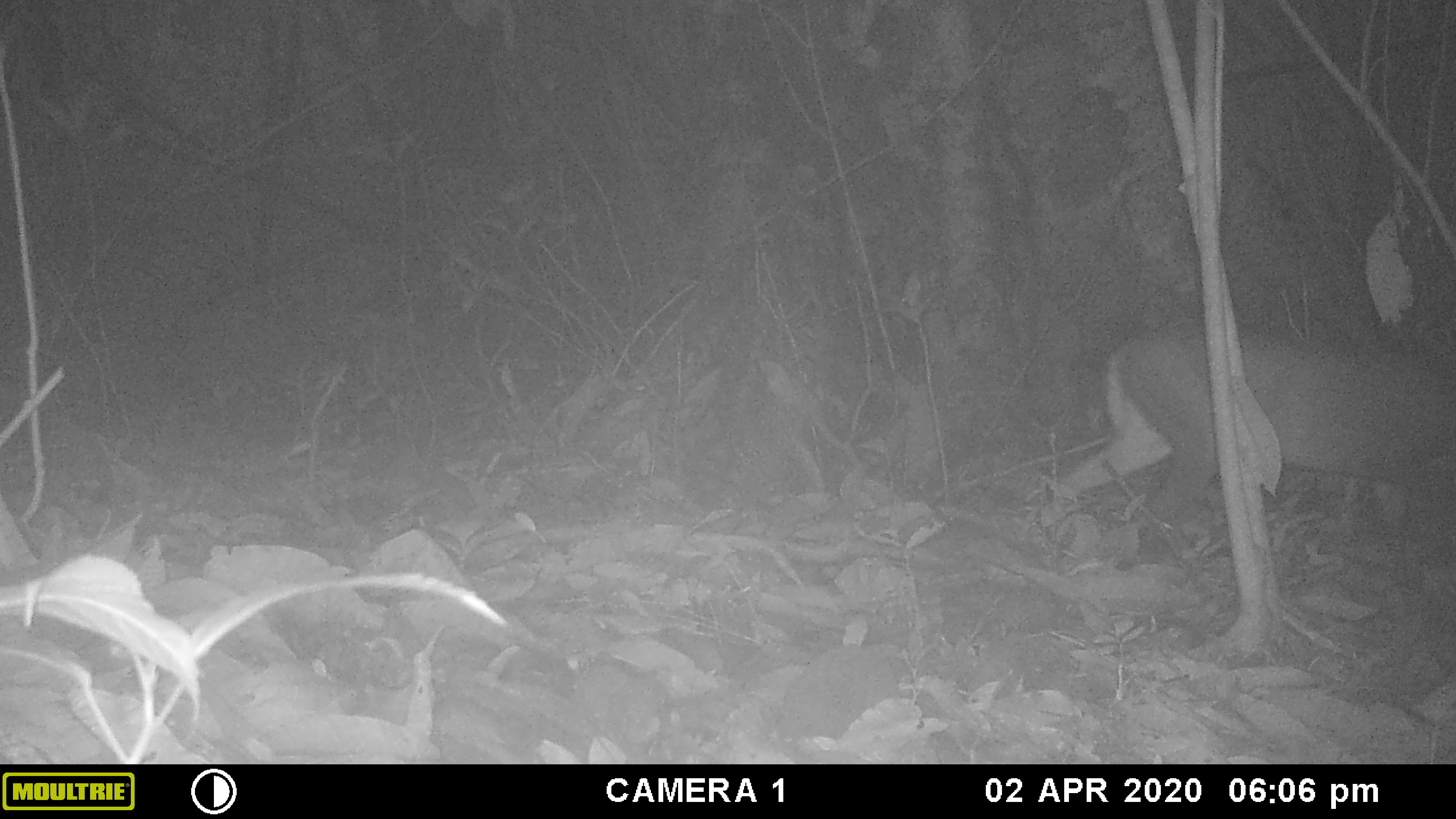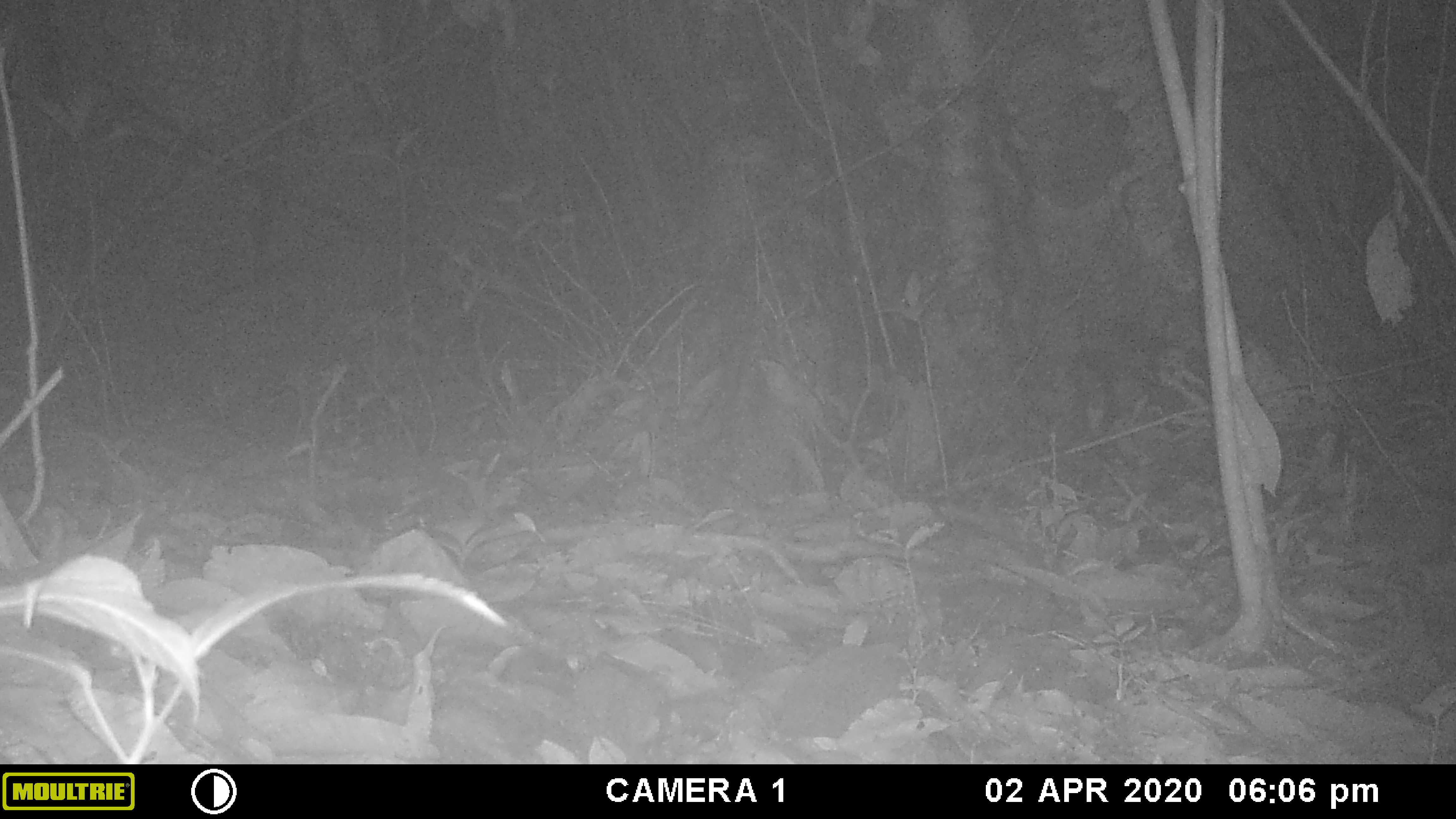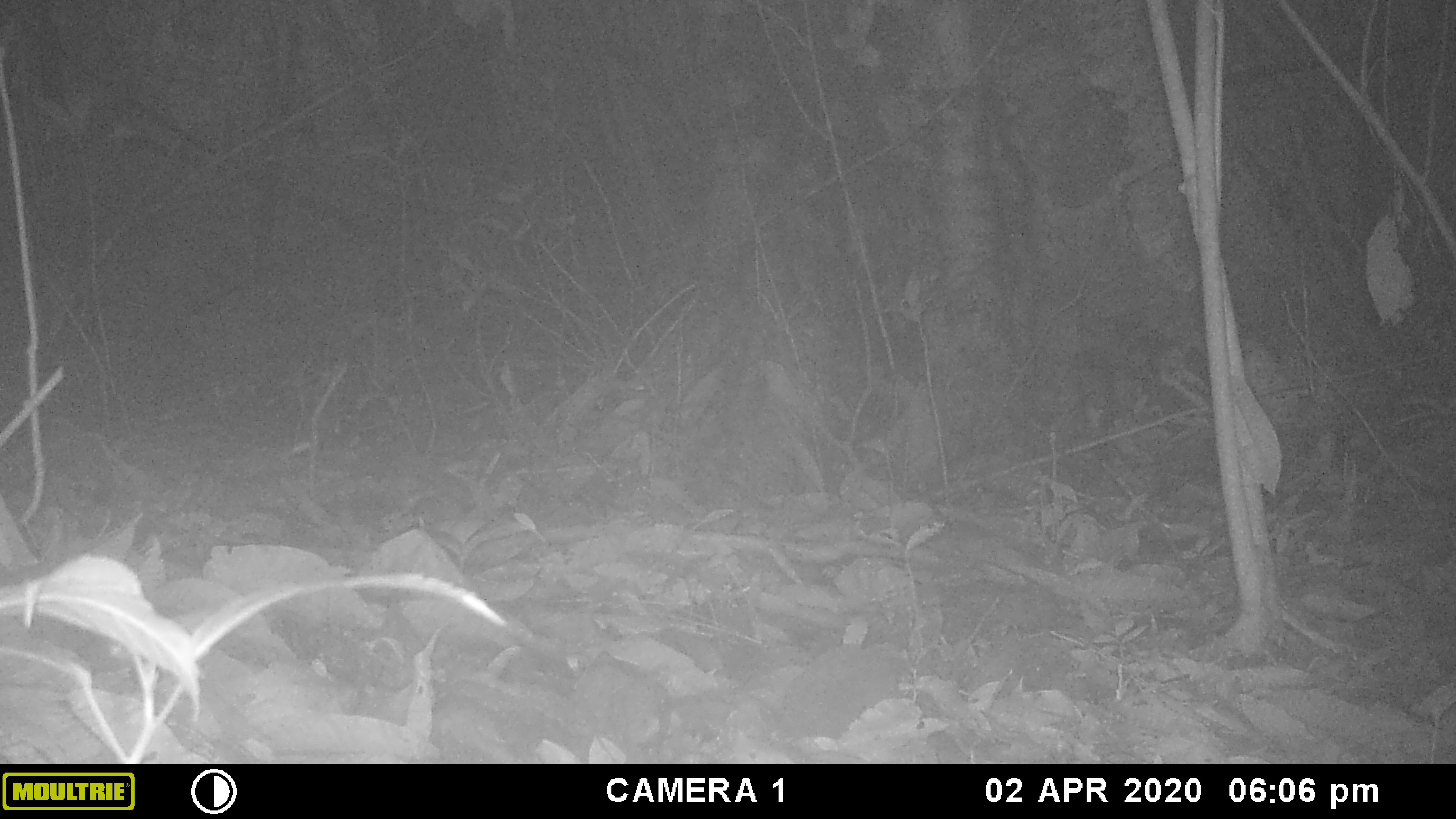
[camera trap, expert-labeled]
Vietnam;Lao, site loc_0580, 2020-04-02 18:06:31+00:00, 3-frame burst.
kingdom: Animalia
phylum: Chordata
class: Mammalia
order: Artiodactyla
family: Cervidae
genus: Muntiacus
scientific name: Muntiacus rooseveltorum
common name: roosevelt's muntjac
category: roosevelts muntjac group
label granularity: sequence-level